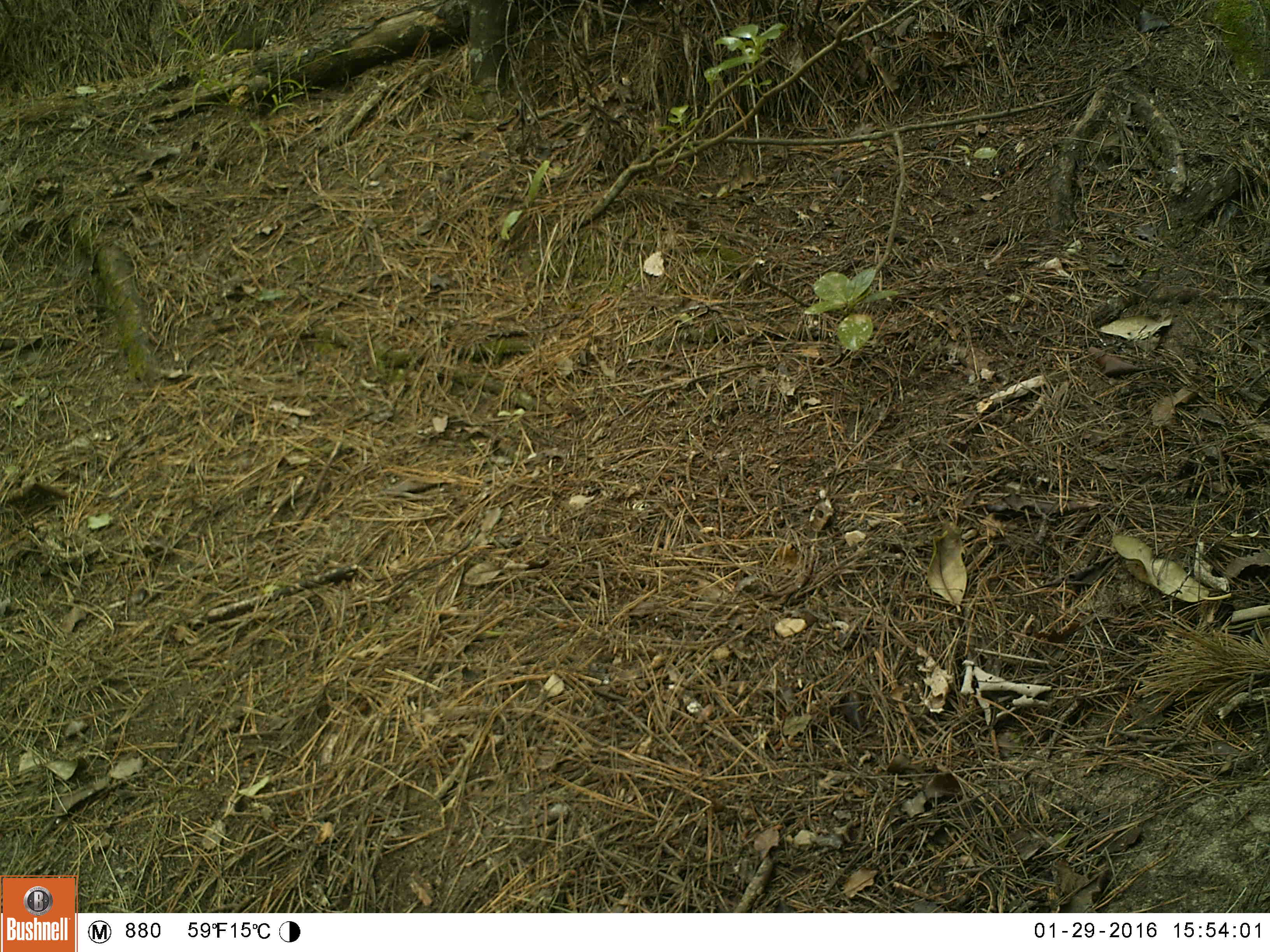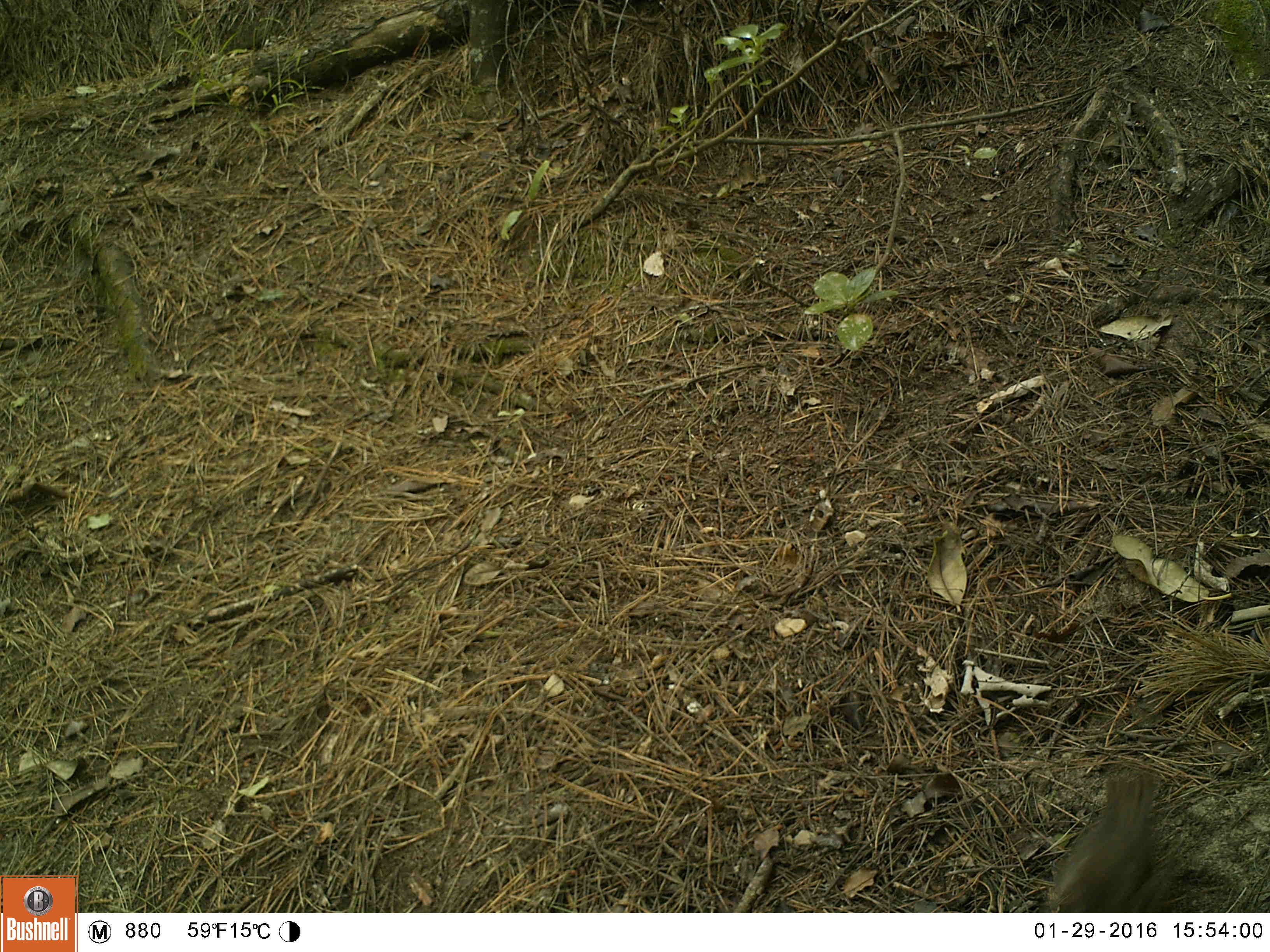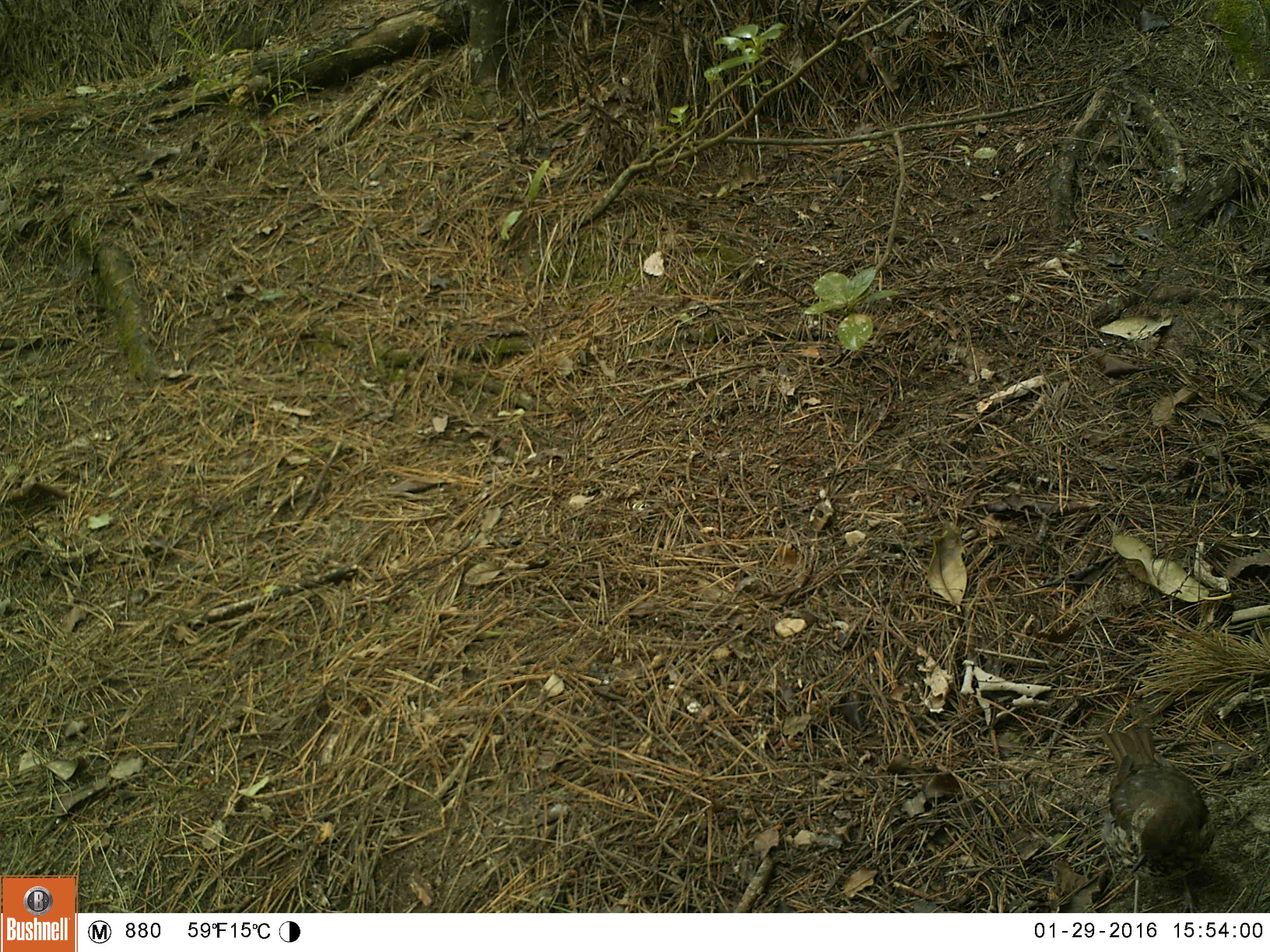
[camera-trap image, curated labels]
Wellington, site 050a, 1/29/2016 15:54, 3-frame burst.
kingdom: Animalia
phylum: Chordata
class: Aves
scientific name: Aves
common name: bird